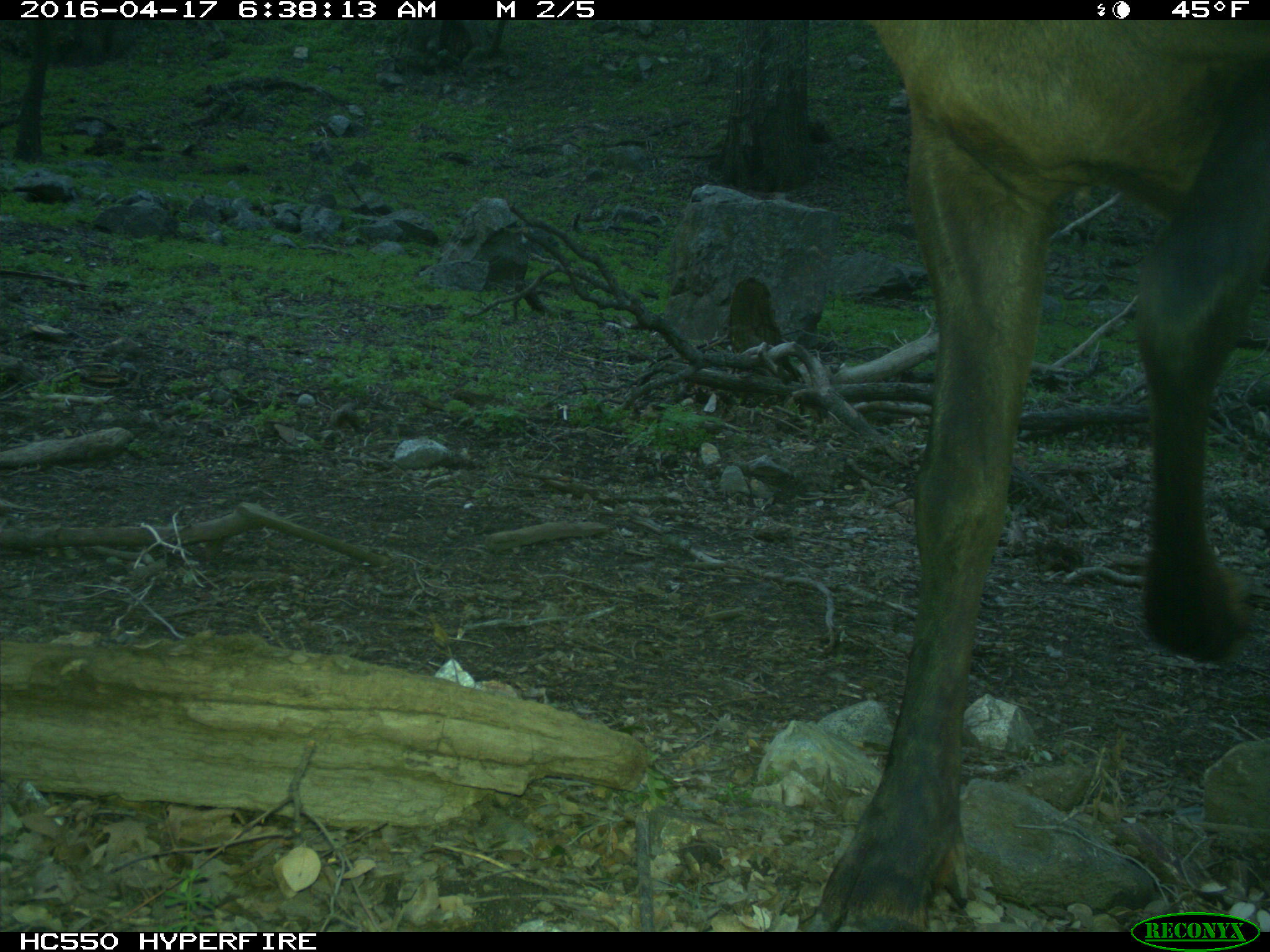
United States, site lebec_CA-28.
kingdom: Animalia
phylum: Chordata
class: Mammalia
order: Artiodactyla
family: Cervidae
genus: Cervus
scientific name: Cervus canadensis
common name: elk